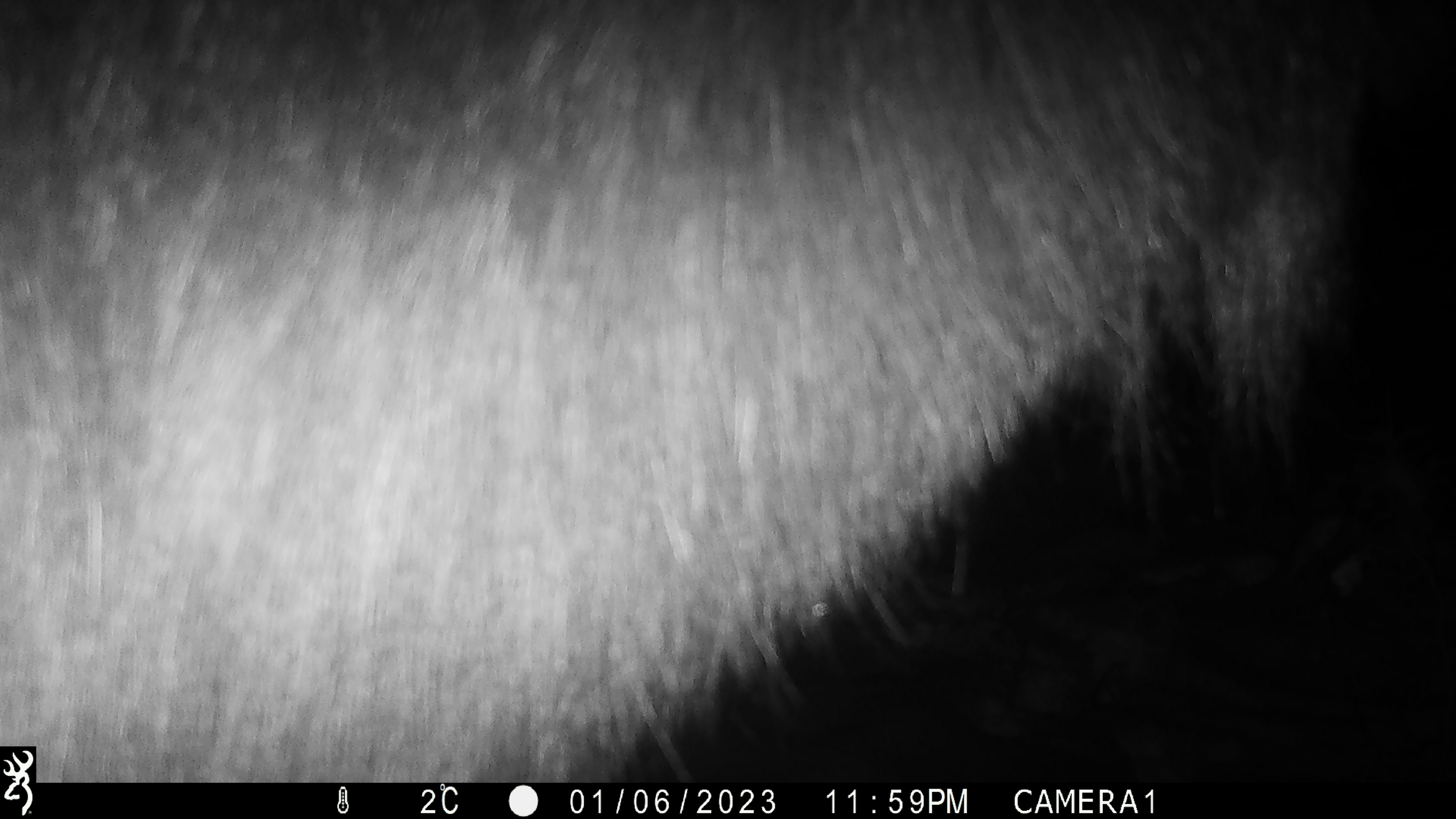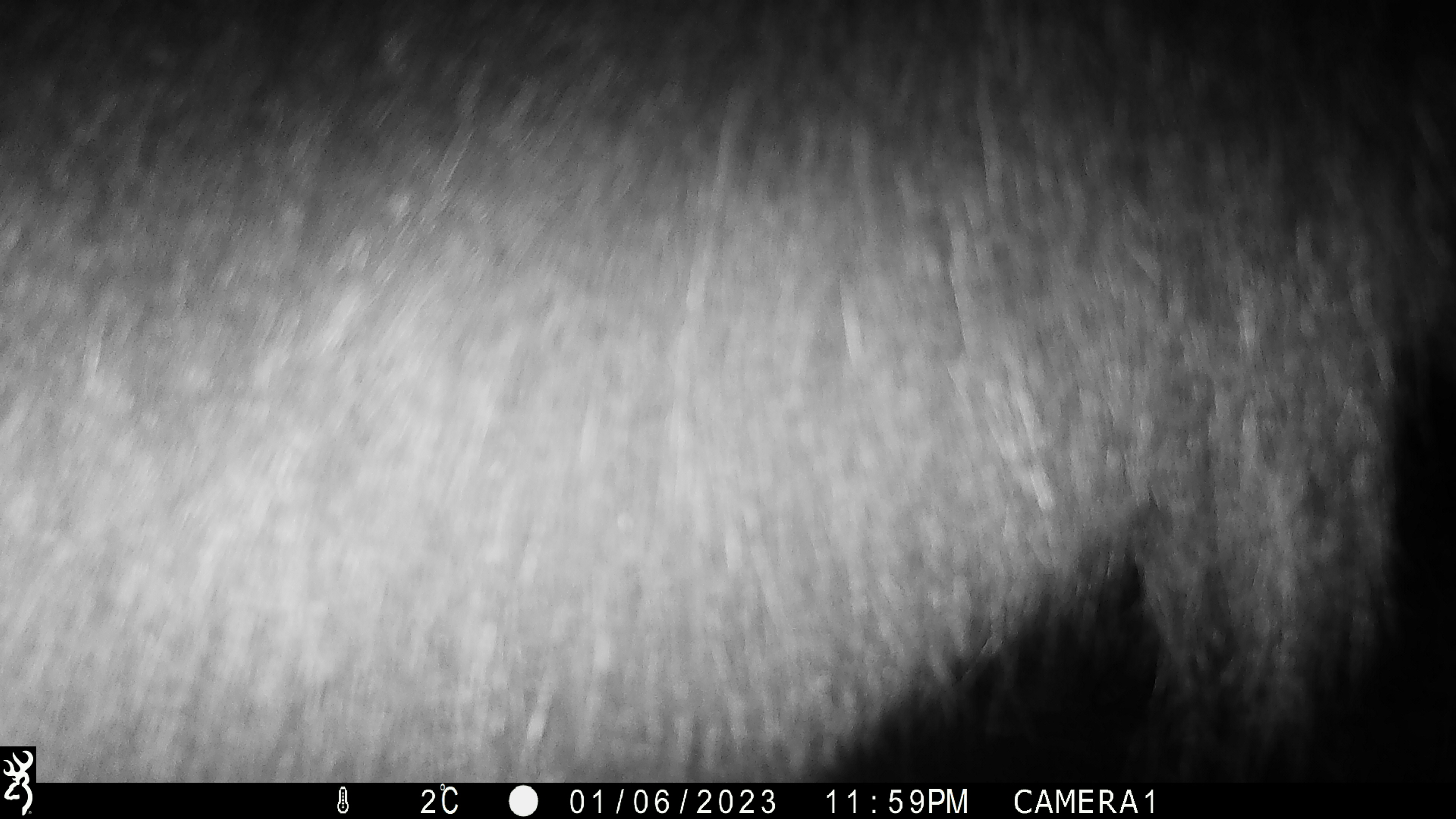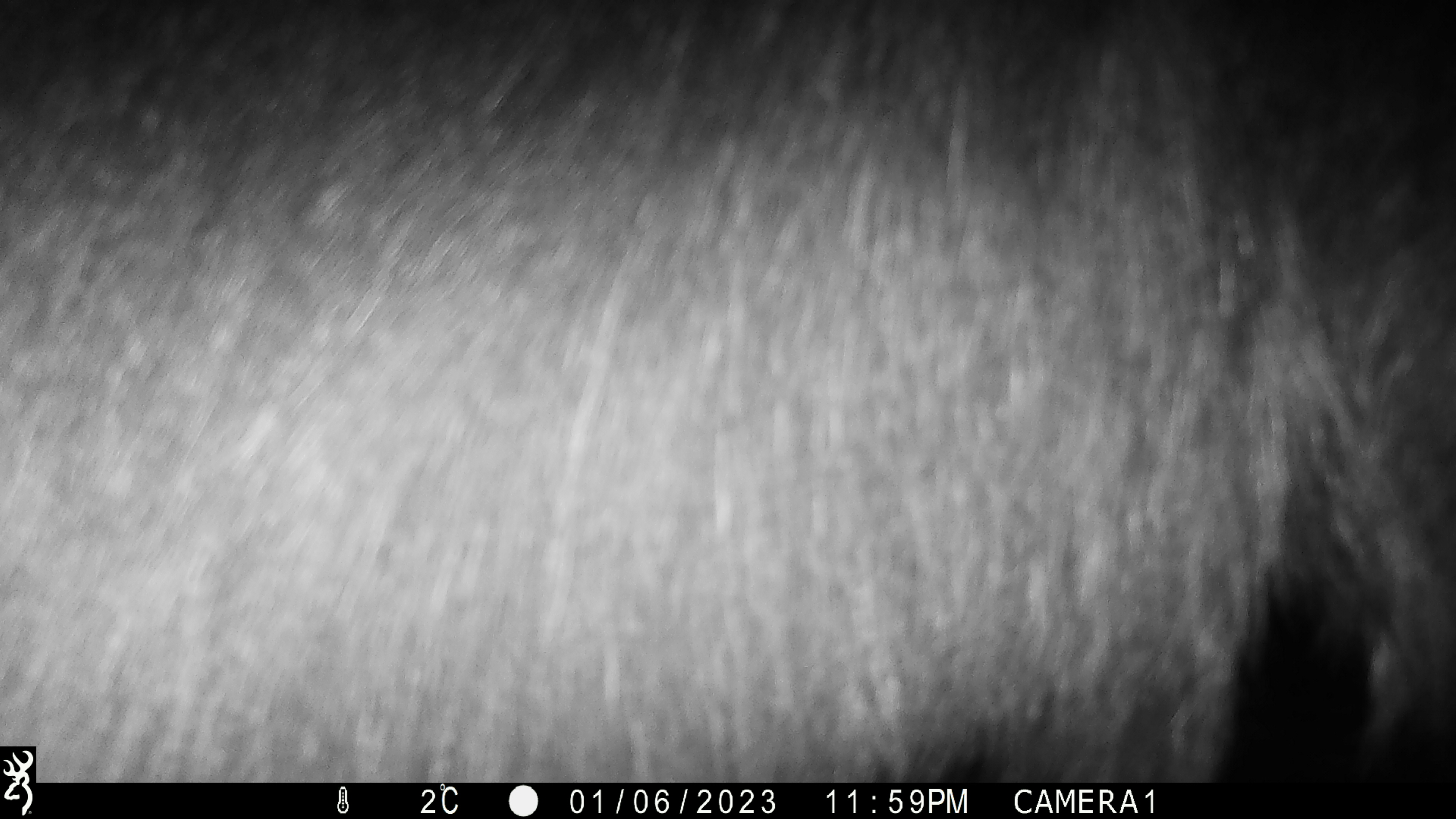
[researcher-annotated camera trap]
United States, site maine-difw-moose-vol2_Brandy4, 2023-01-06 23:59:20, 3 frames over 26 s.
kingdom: Animalia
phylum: Chordata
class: Mammalia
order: Artiodactyla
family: Cervidae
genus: Alces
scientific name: Alces alces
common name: moose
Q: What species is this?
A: Moose (Alces alces).